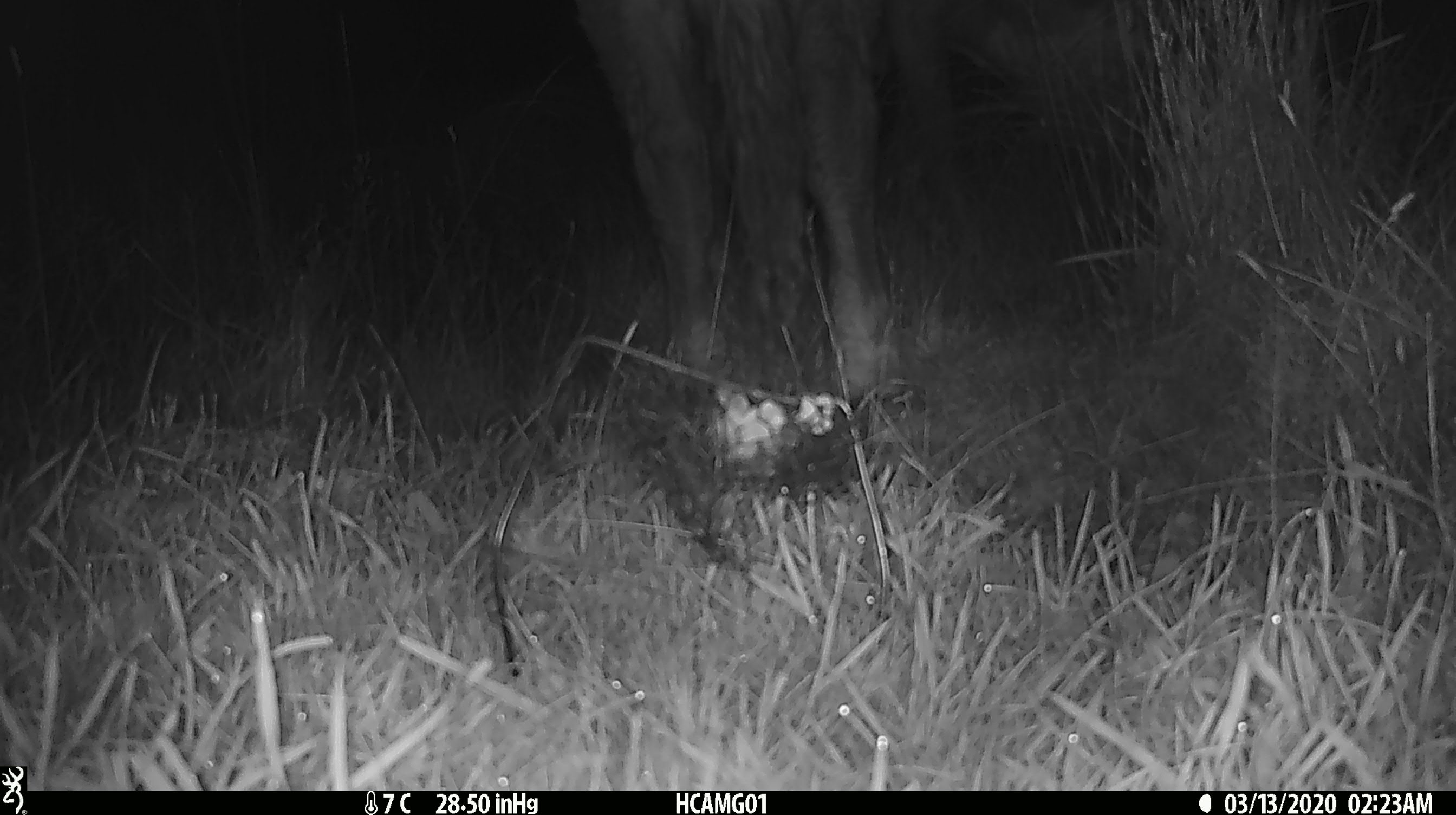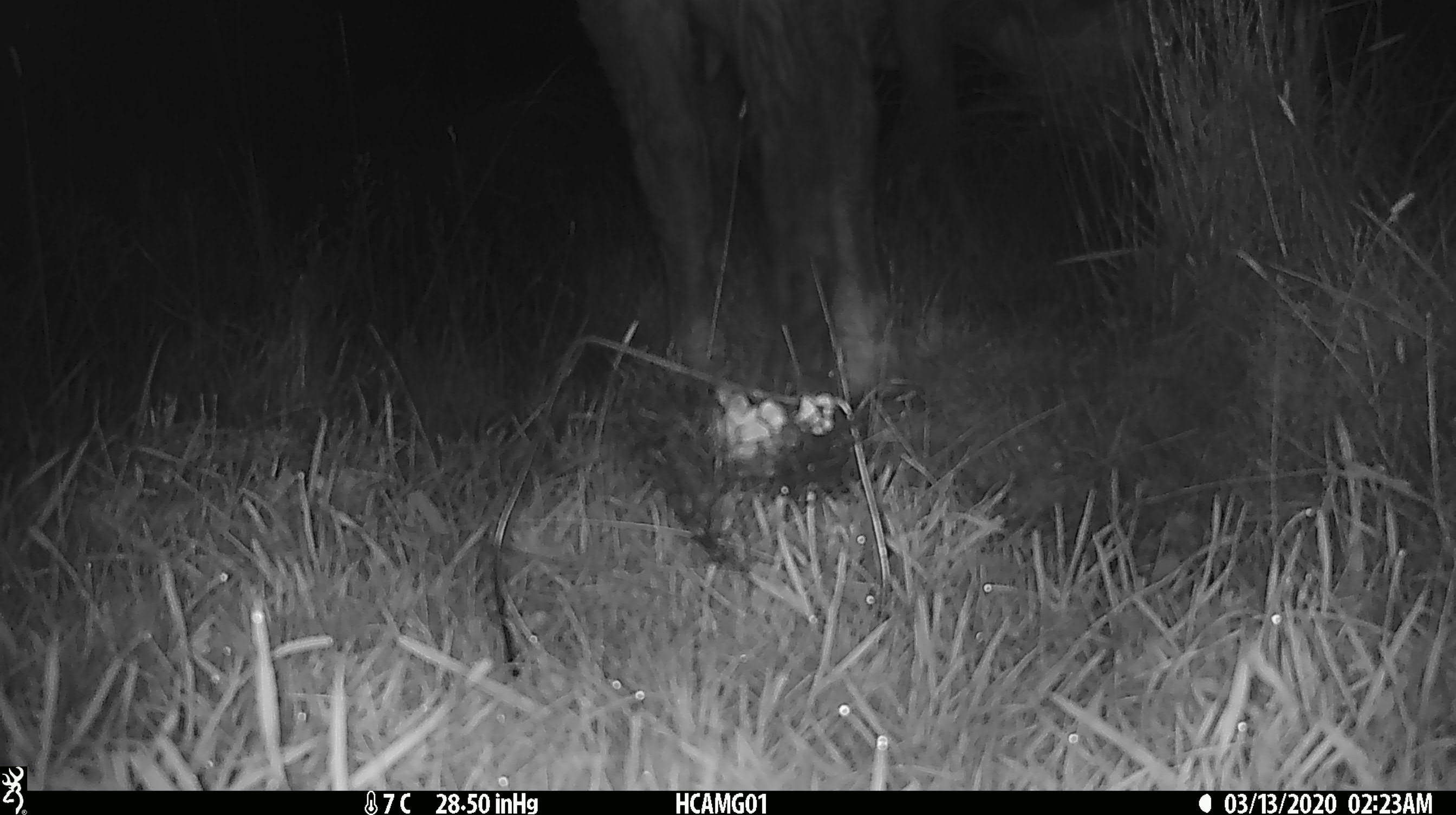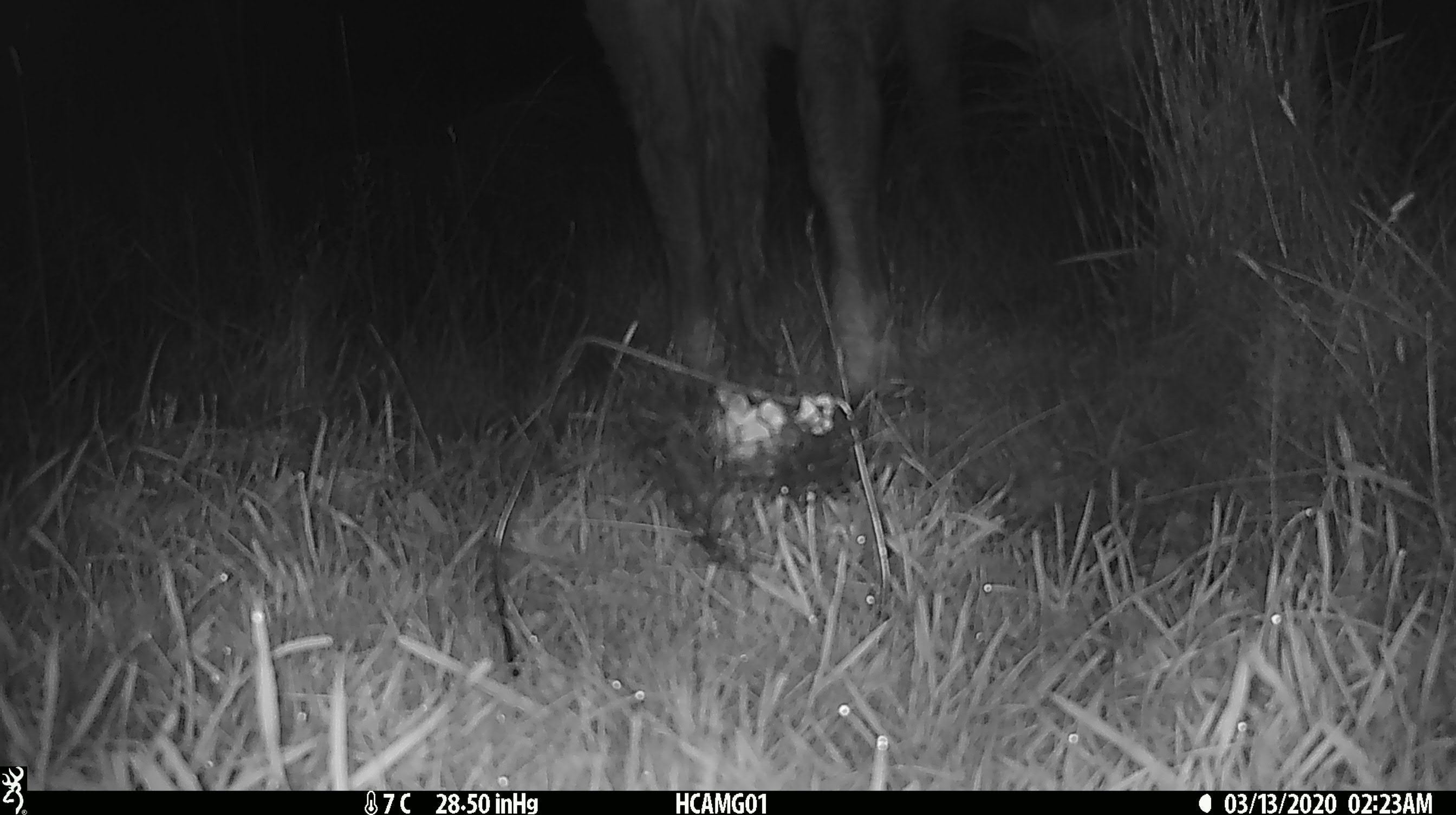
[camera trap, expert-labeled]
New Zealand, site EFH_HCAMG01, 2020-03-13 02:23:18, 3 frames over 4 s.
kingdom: Animalia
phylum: Chordata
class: Mammalia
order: Artiodactyla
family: Bovidae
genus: Bos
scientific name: Bos taurus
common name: domestic cow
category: cow